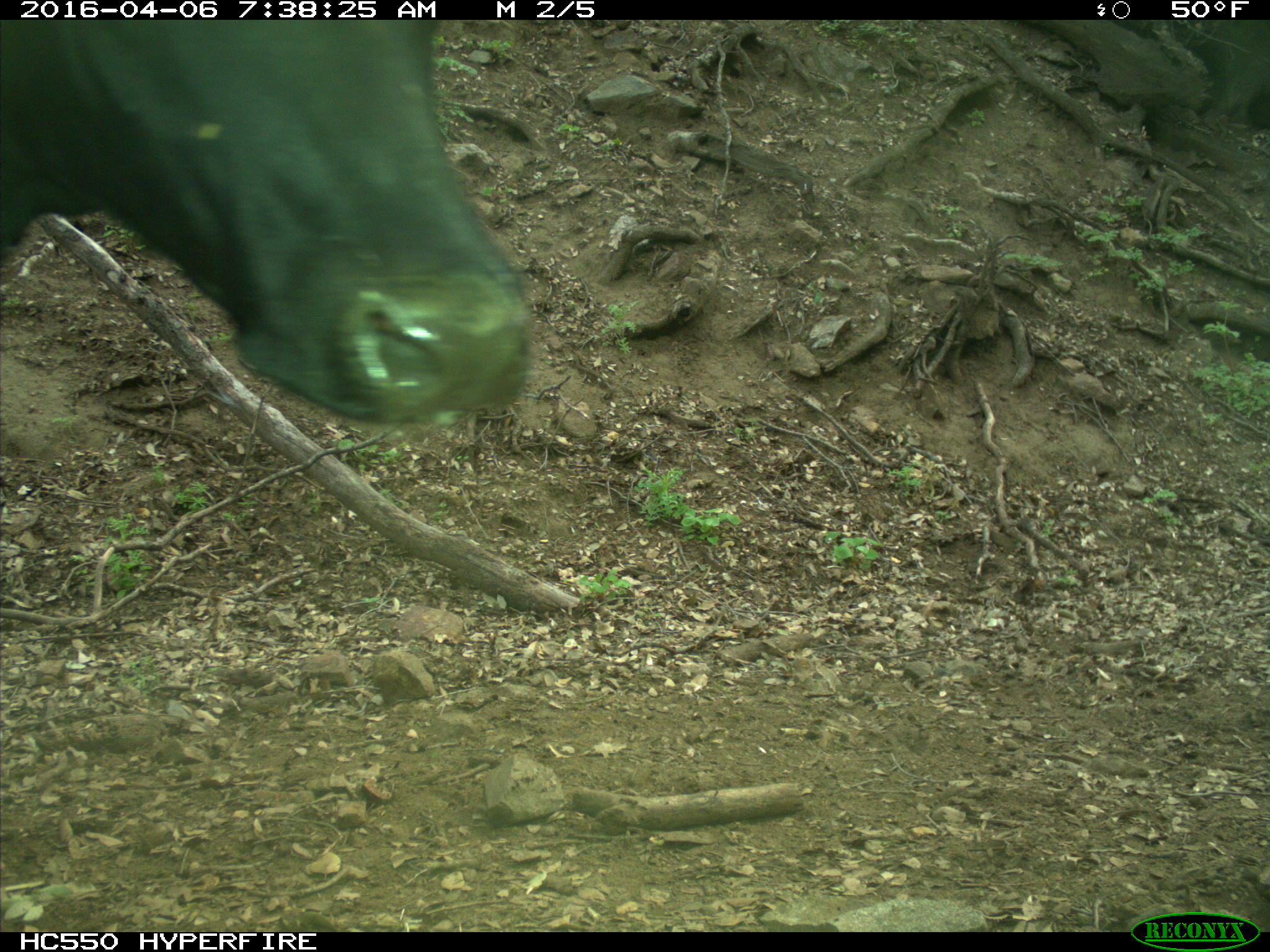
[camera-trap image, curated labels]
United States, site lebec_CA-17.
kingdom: Animalia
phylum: Chordata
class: Mammalia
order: Artiodactyla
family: Bovidae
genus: Bos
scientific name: Bos taurus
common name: domestic cow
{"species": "Bos taurus (domestic cow)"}